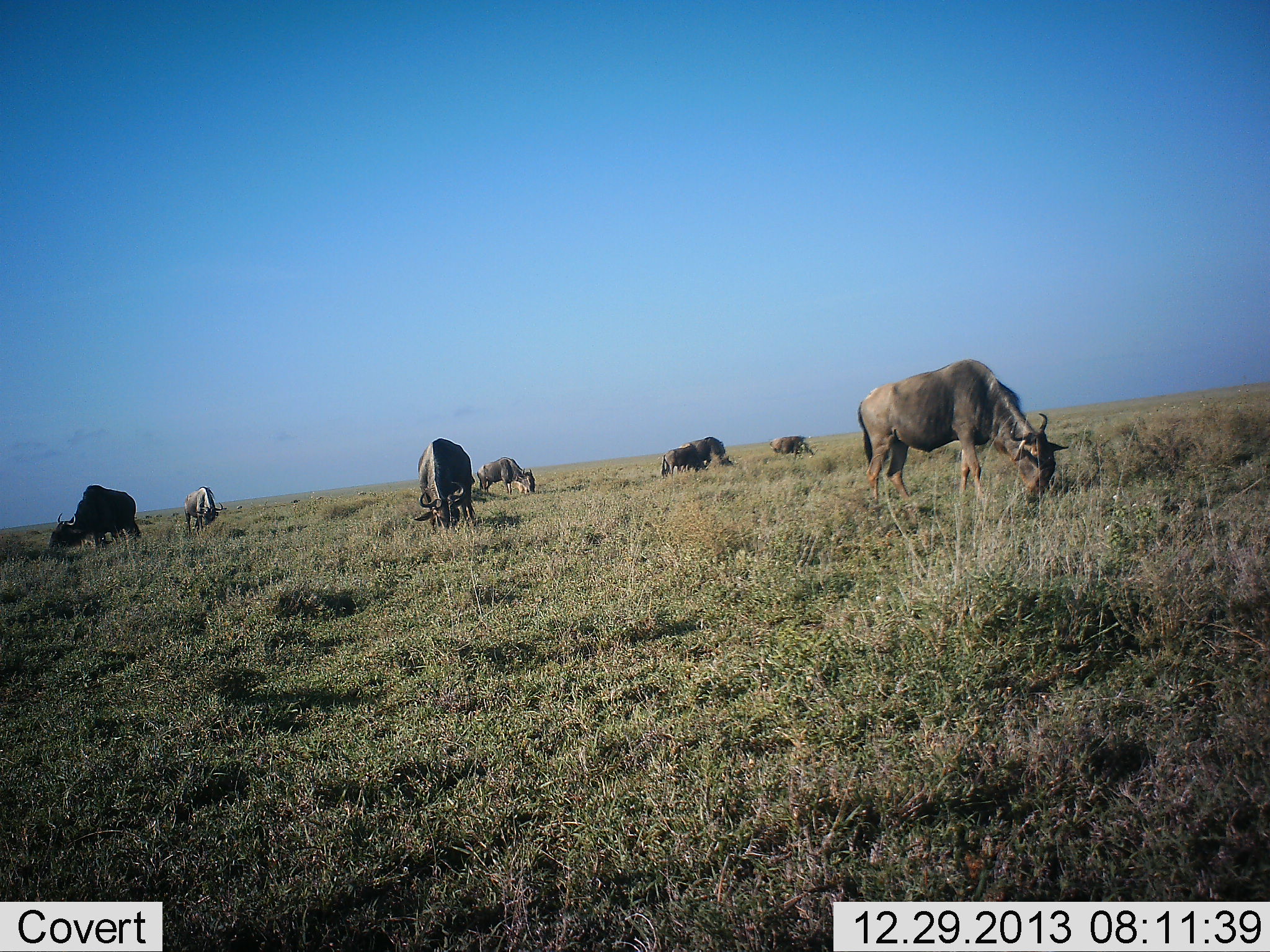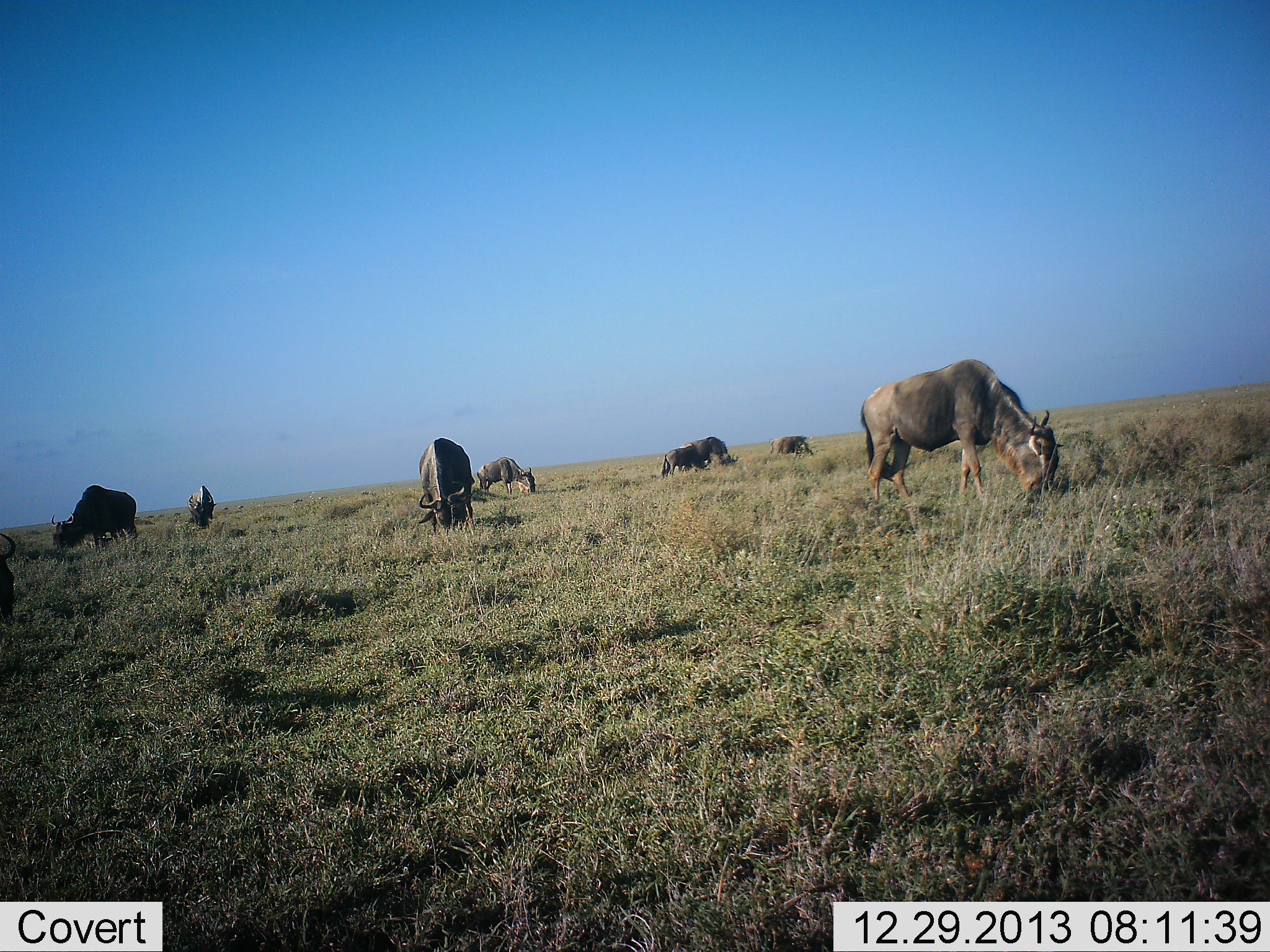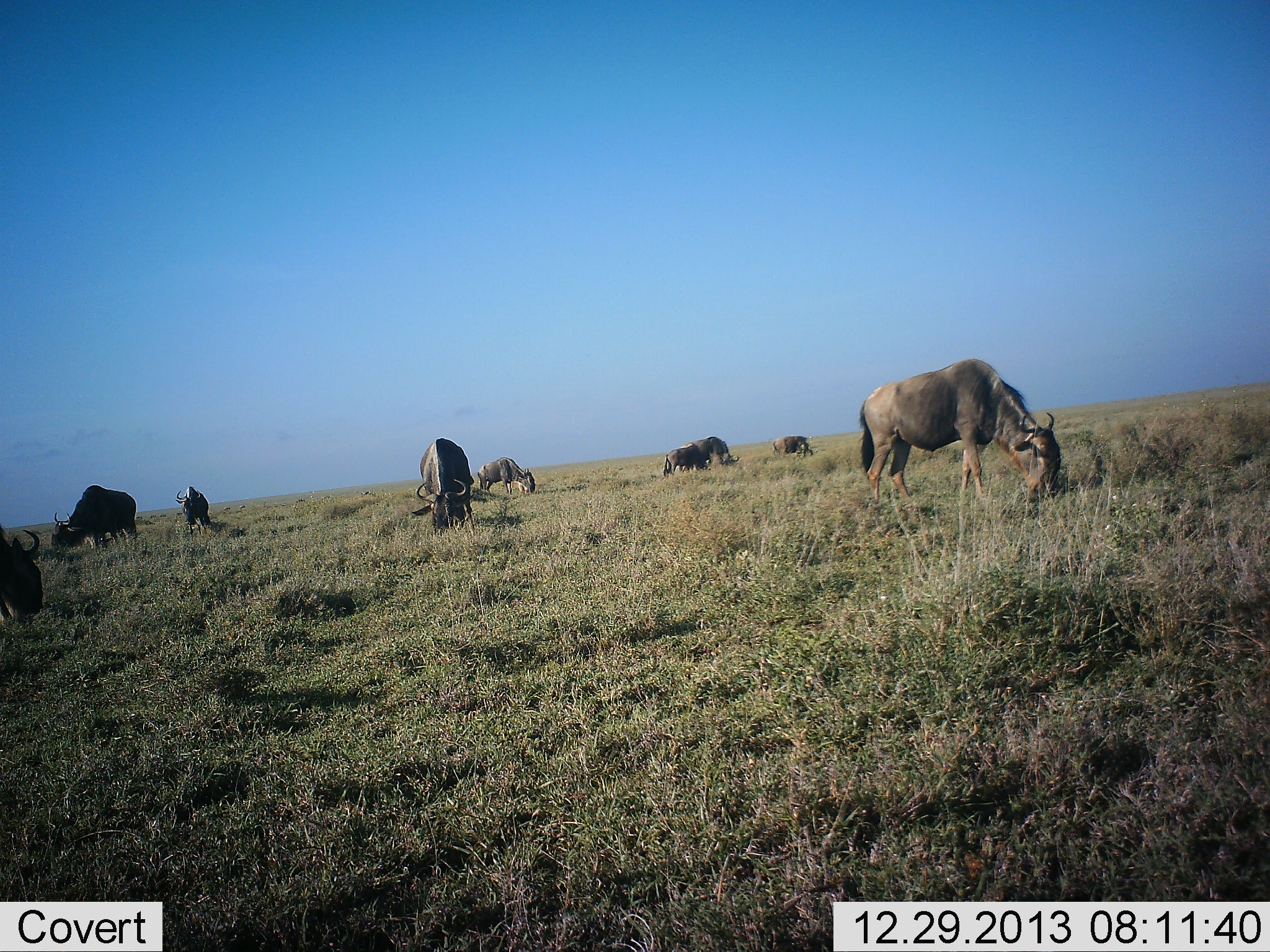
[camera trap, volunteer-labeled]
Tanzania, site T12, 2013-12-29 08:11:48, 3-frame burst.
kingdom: Animalia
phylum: Chordata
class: Mammalia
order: Artiodactyla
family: Bovidae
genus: Connochaetes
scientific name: Connochaetes taurinus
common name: blue wildebeest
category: wildebeest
Wildebeest (blue wildebeest) (Connochaetes taurinus), count 9. Behavior (volunteer vote fractions): standing 20%, resting 0%, moving 0%, interacting 0%. Young present (vote fraction): 0%. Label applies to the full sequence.